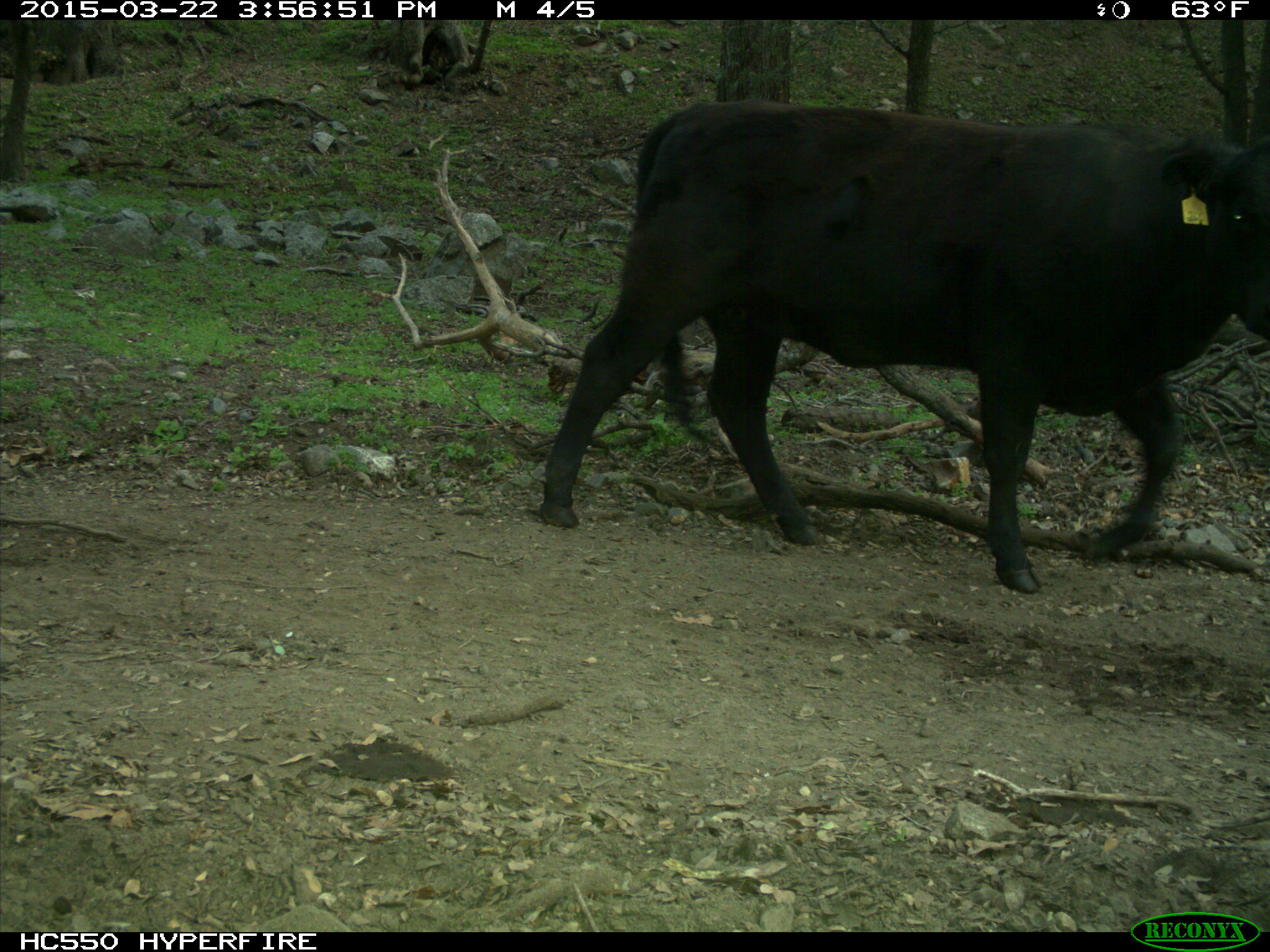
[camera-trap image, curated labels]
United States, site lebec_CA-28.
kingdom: Animalia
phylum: Chordata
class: Mammalia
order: Artiodactyla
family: Bovidae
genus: Bos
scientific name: Bos taurus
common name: domestic cow